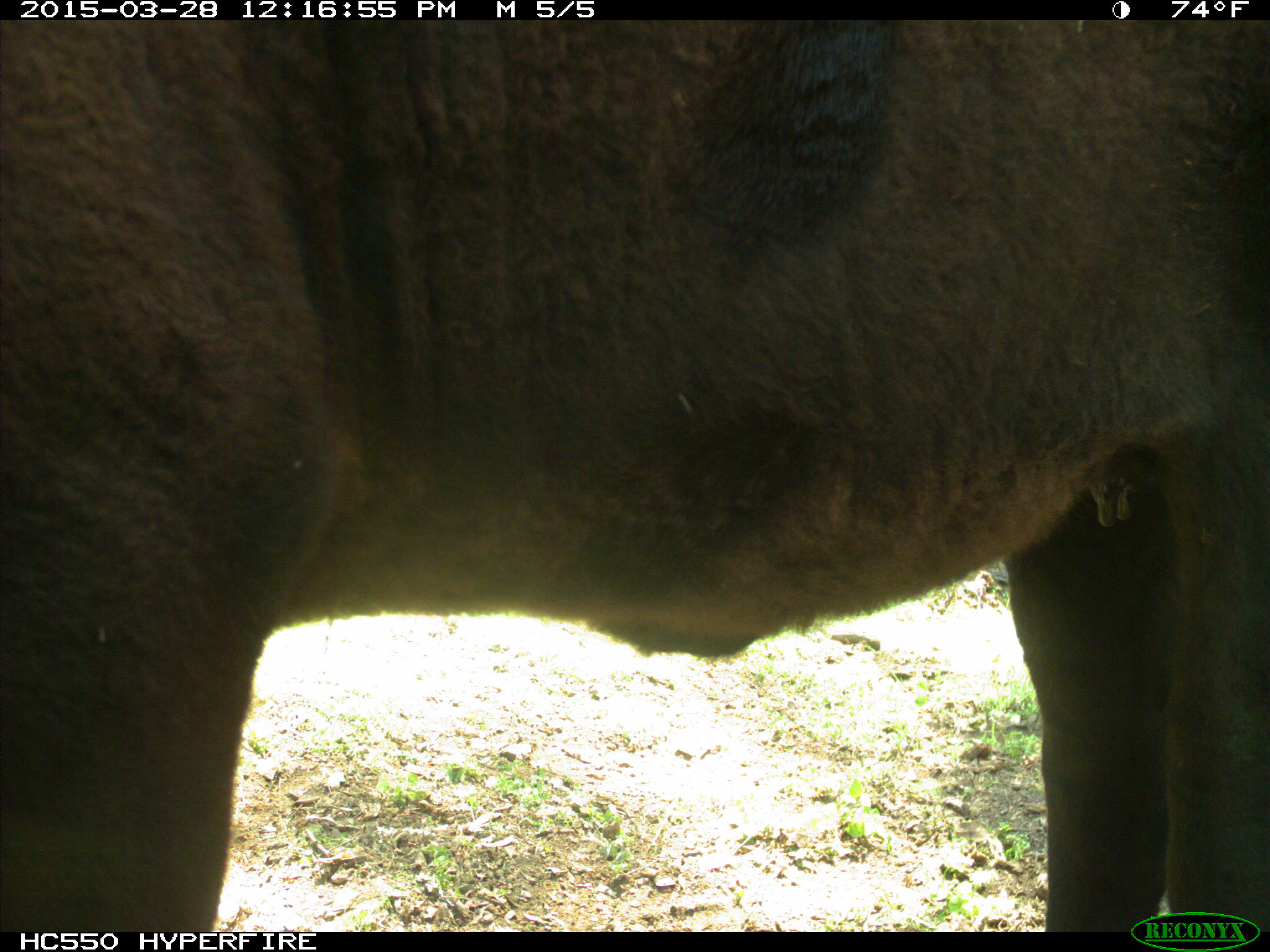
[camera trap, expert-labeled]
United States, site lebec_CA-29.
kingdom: Animalia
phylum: Chordata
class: Mammalia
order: Artiodactyla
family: Bovidae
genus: Bos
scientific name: Bos taurus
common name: domestic cow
Bos taurus (domestic cow).